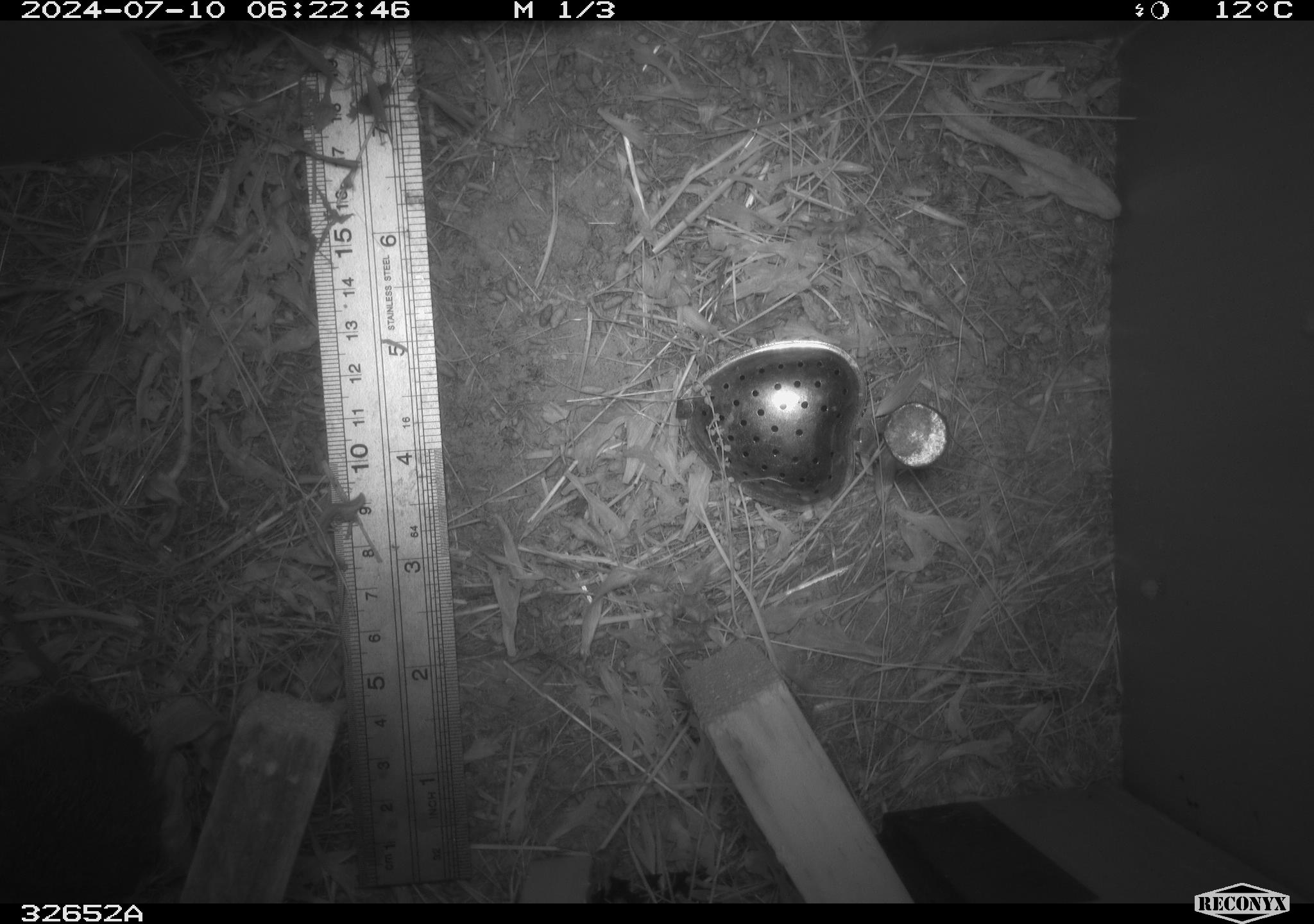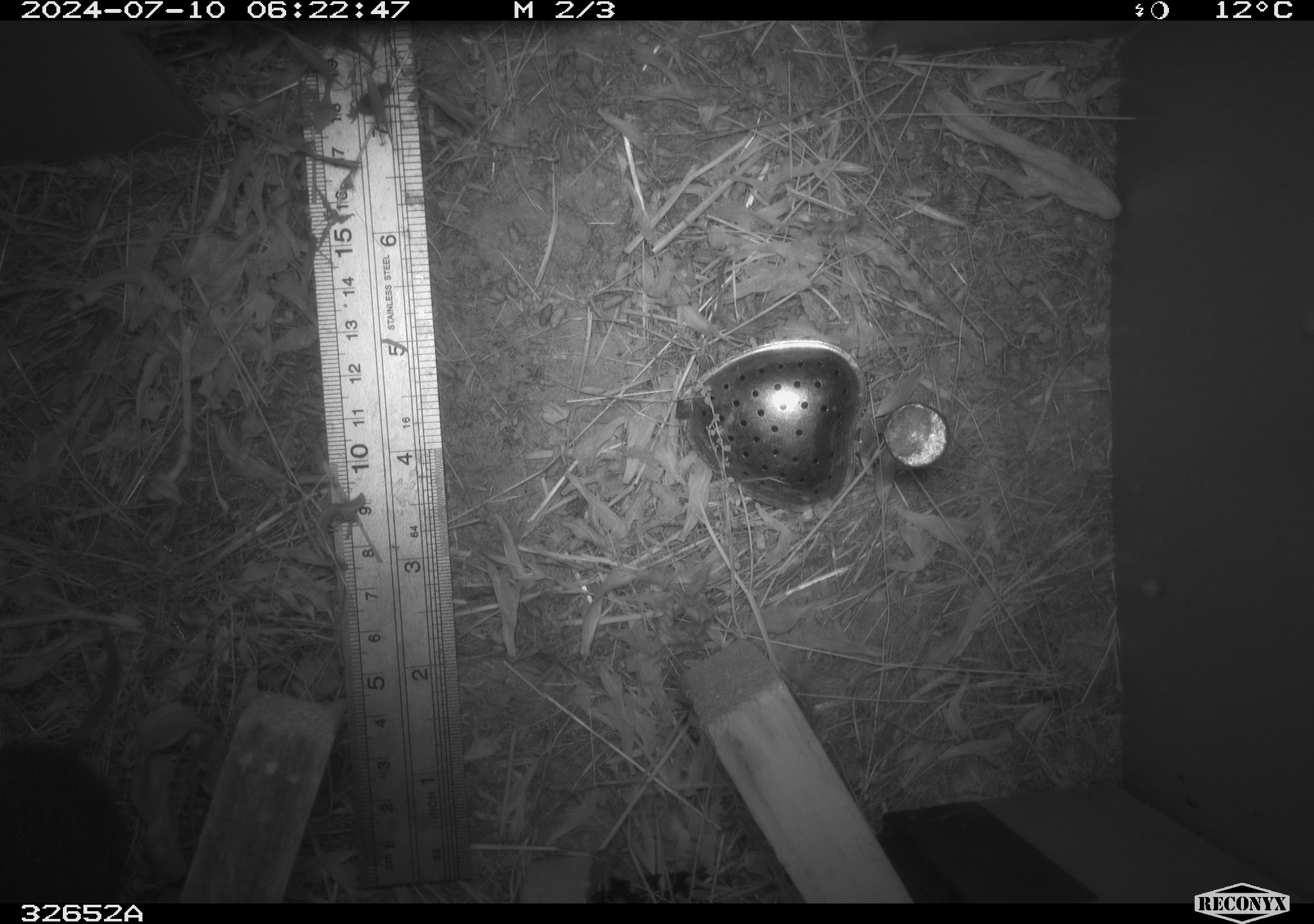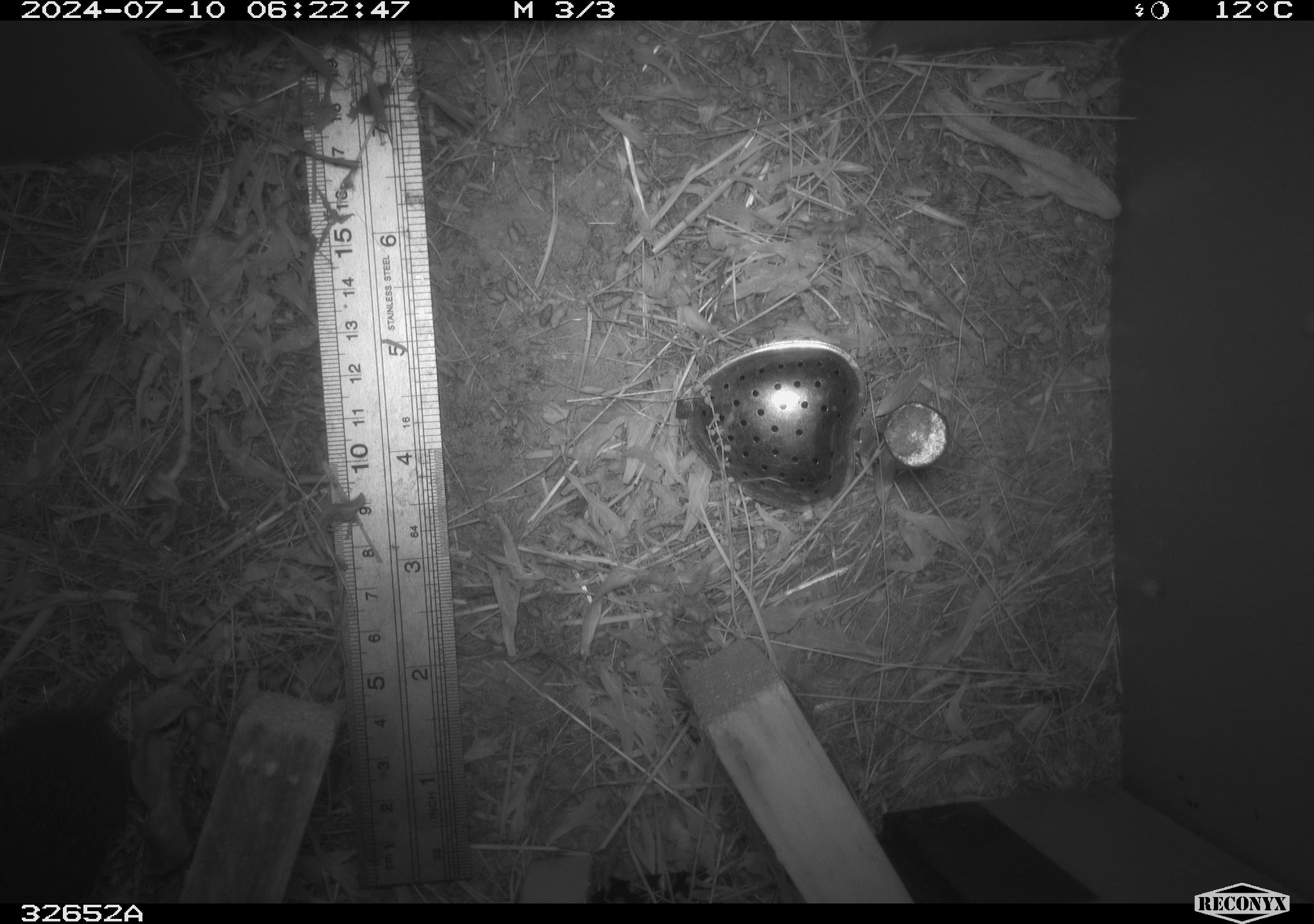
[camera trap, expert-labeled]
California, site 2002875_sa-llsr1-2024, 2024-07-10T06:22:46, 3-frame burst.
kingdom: Animalia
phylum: Chordata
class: Mammalia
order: Rodentia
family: Cricetidae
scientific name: Arvicolinae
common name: voles, lemmings, and muskrats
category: arvicolinae subfamily